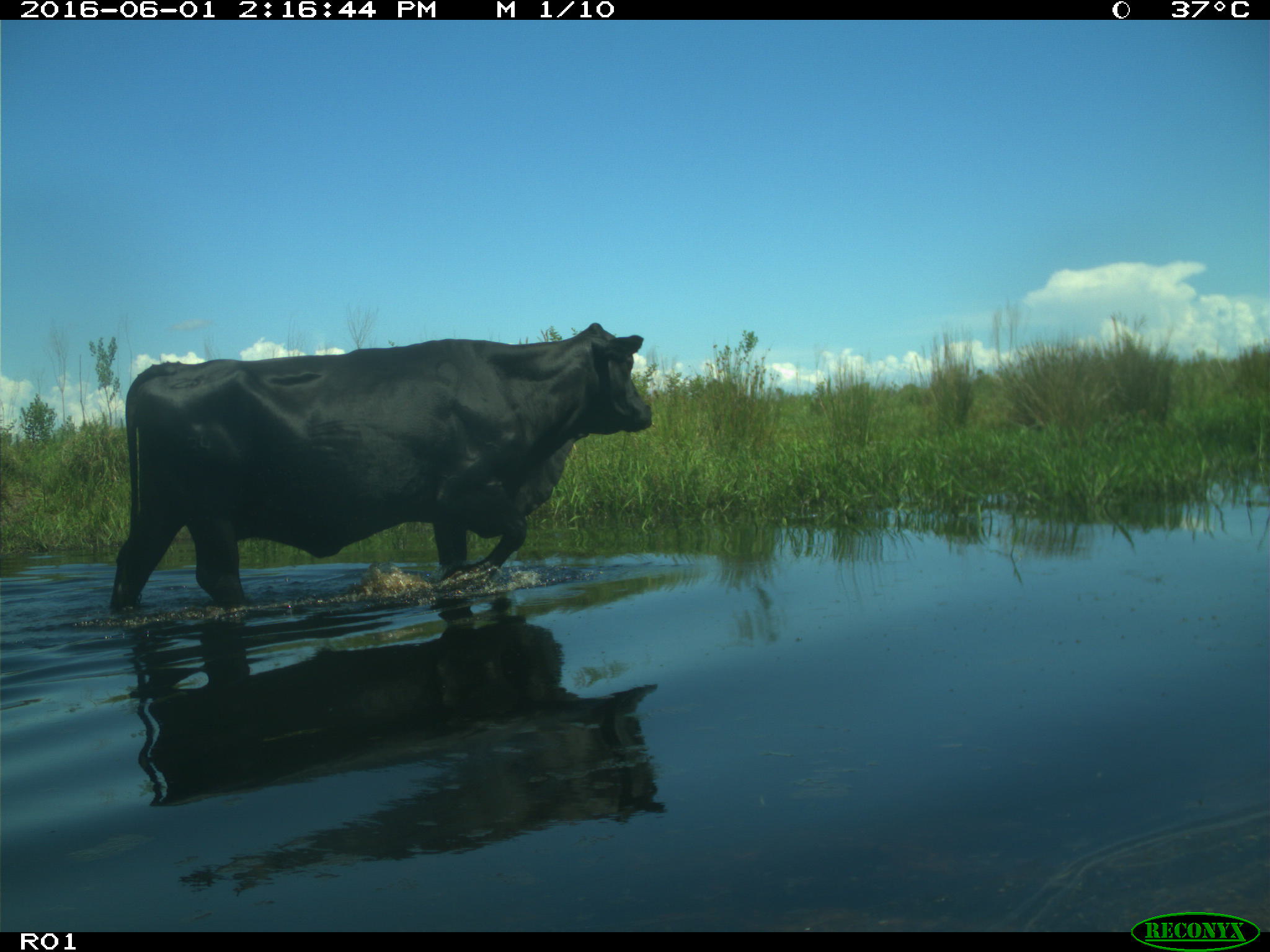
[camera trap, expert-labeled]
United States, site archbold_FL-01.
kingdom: Animalia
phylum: Chordata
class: Mammalia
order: Artiodactyla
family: Bovidae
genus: Bos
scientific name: Bos taurus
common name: domestic cow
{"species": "Bos taurus (domestic cow)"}